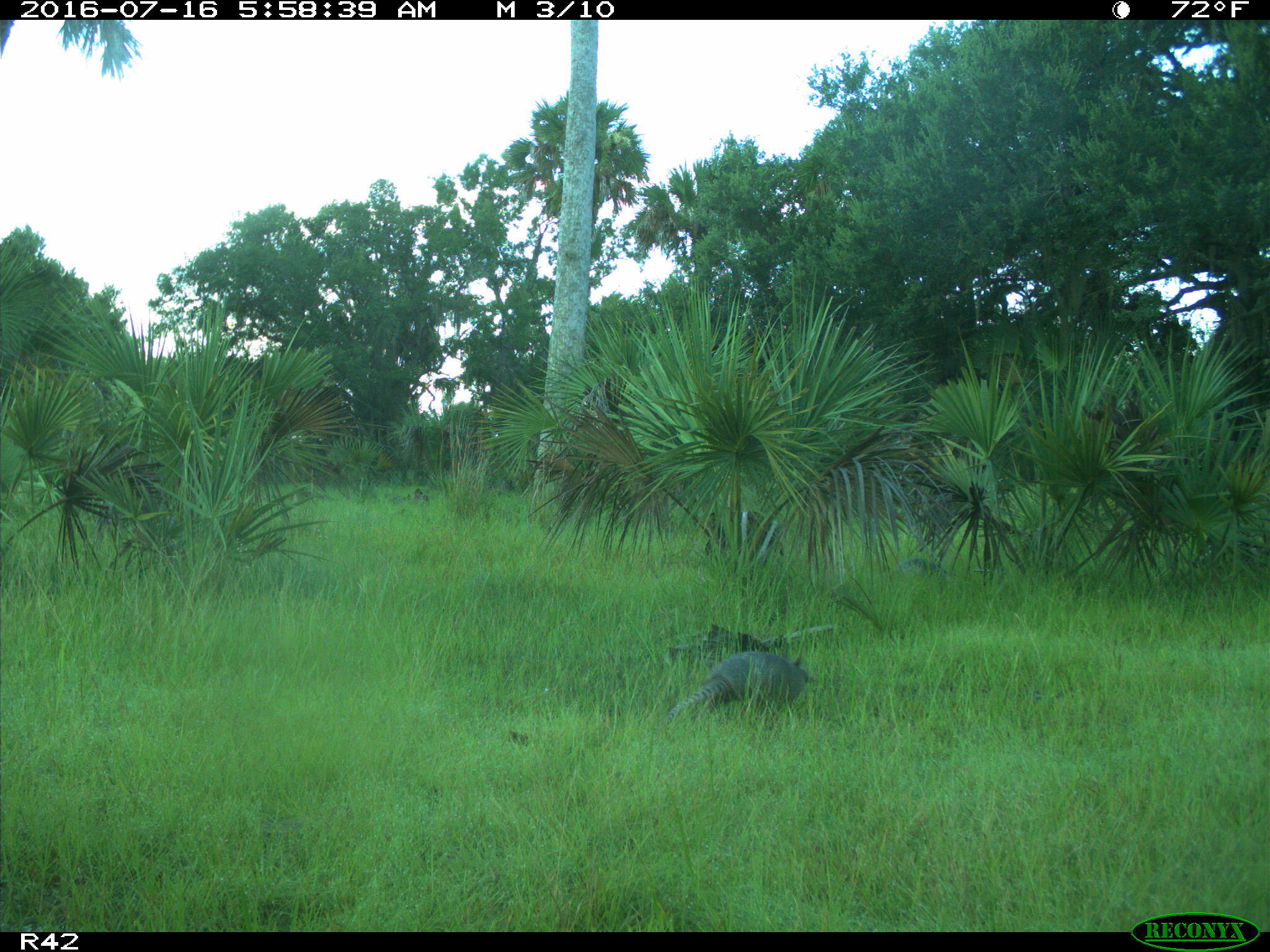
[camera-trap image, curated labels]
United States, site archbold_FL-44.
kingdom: Animalia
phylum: Chordata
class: Mammalia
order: Cingulata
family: Dasypodidae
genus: Dasypus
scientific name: Dasypus novemcinctus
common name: nine-banded armadillo